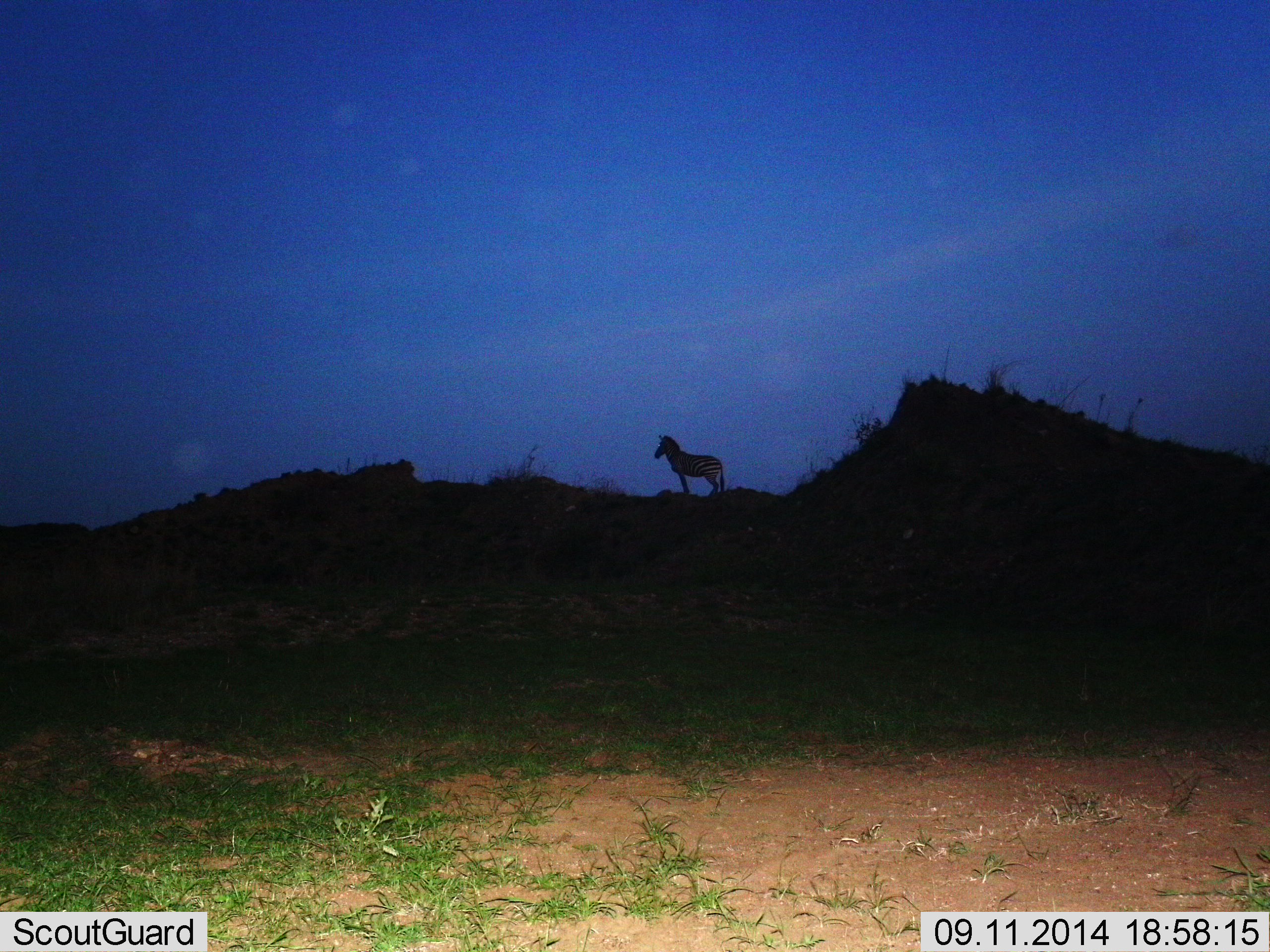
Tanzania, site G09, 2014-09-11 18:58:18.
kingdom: Animalia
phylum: Chordata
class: Mammalia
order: Perissodactyla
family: Equidae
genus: Equus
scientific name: Equus quagga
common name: plains zebra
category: zebra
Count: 1.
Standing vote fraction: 100%.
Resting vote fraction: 0%.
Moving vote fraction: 0%.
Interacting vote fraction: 0%.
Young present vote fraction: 0%.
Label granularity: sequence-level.